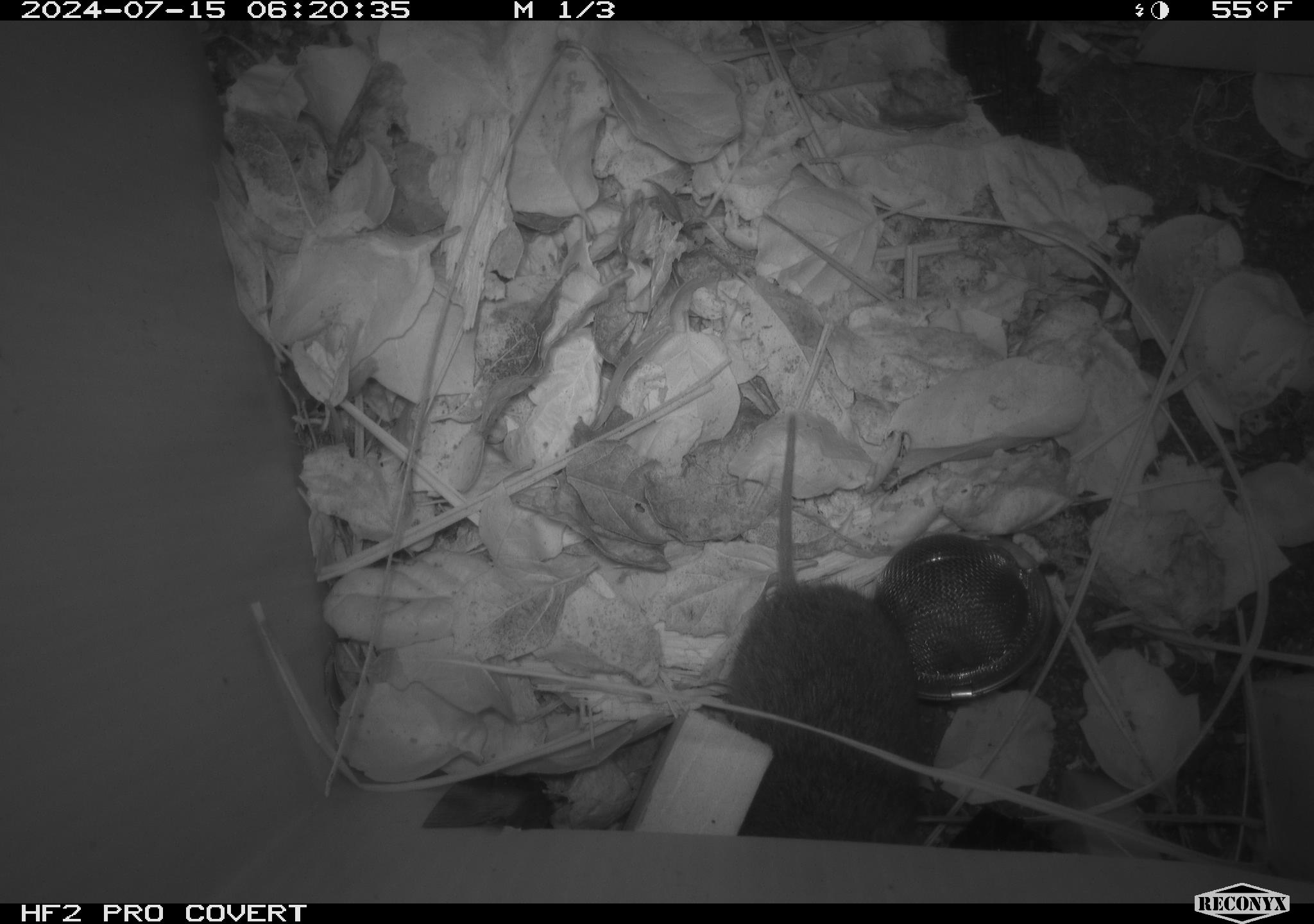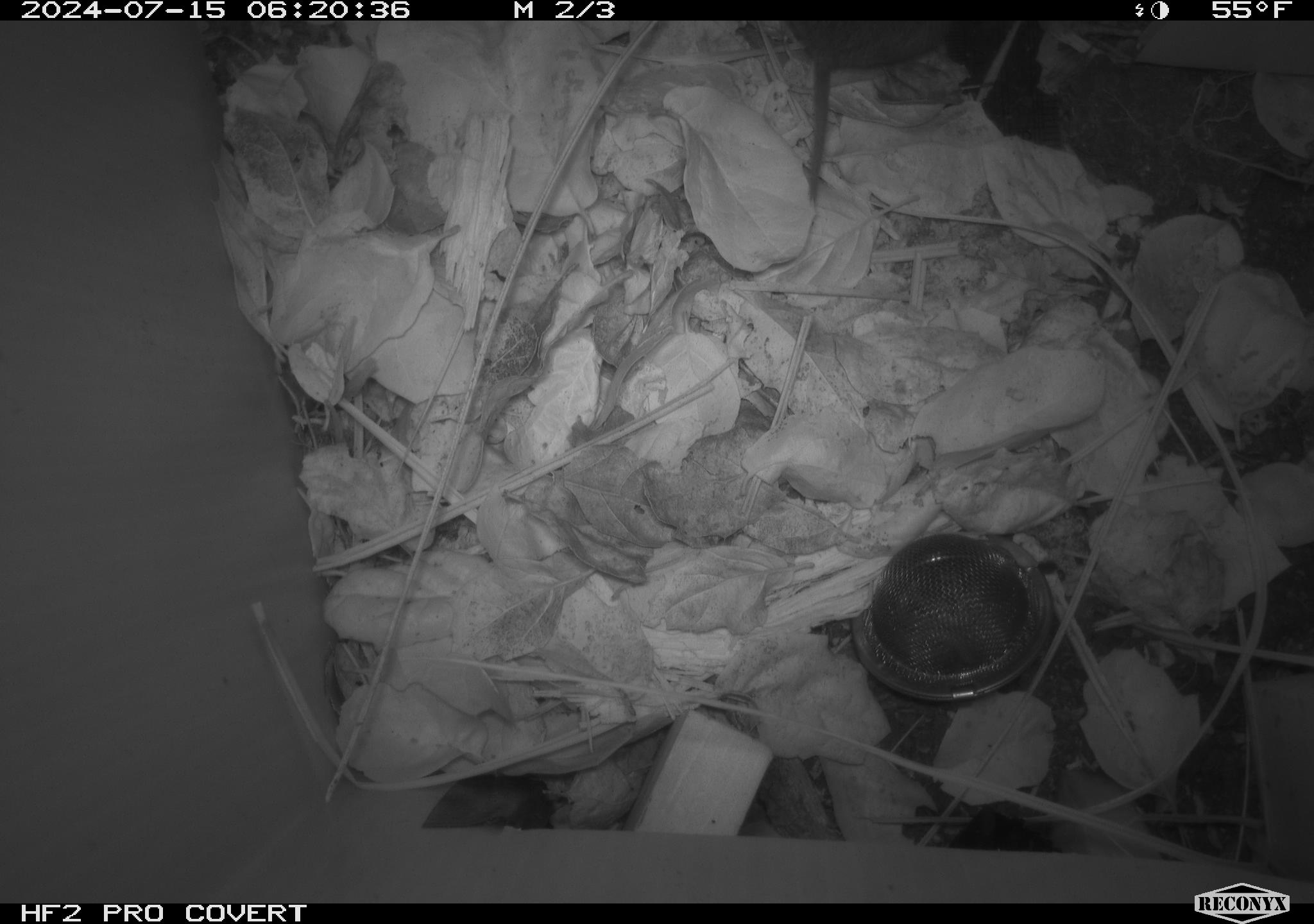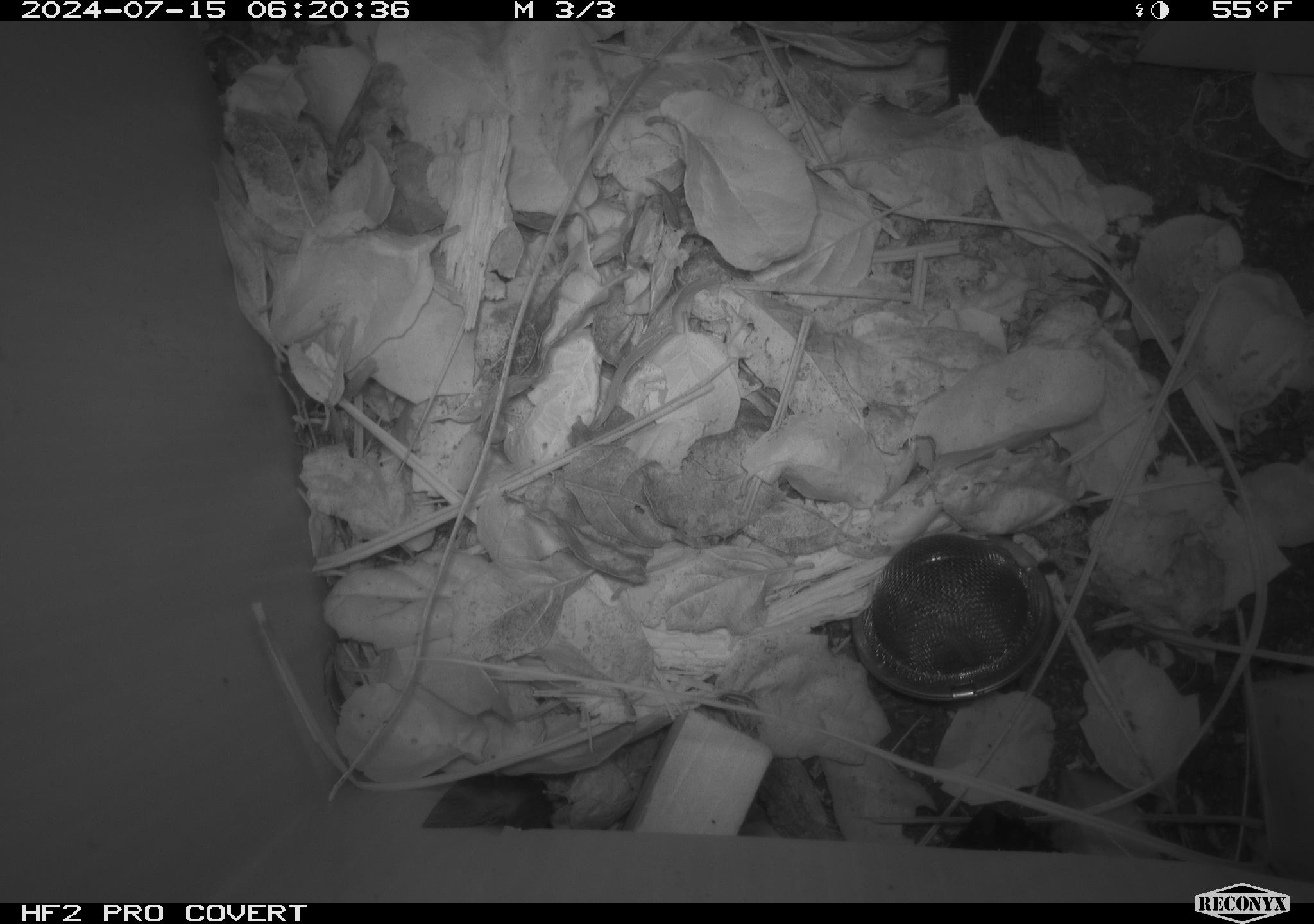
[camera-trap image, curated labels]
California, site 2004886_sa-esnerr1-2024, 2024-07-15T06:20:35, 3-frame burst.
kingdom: Animalia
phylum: Chordata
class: Mammalia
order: Rodentia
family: Cricetidae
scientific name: Cricetidae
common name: hamsters, voles, lemmings, and allies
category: cricetidae family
Cricetidae family (hamsters, voles, lemmings, and allies) (Cricetidae).